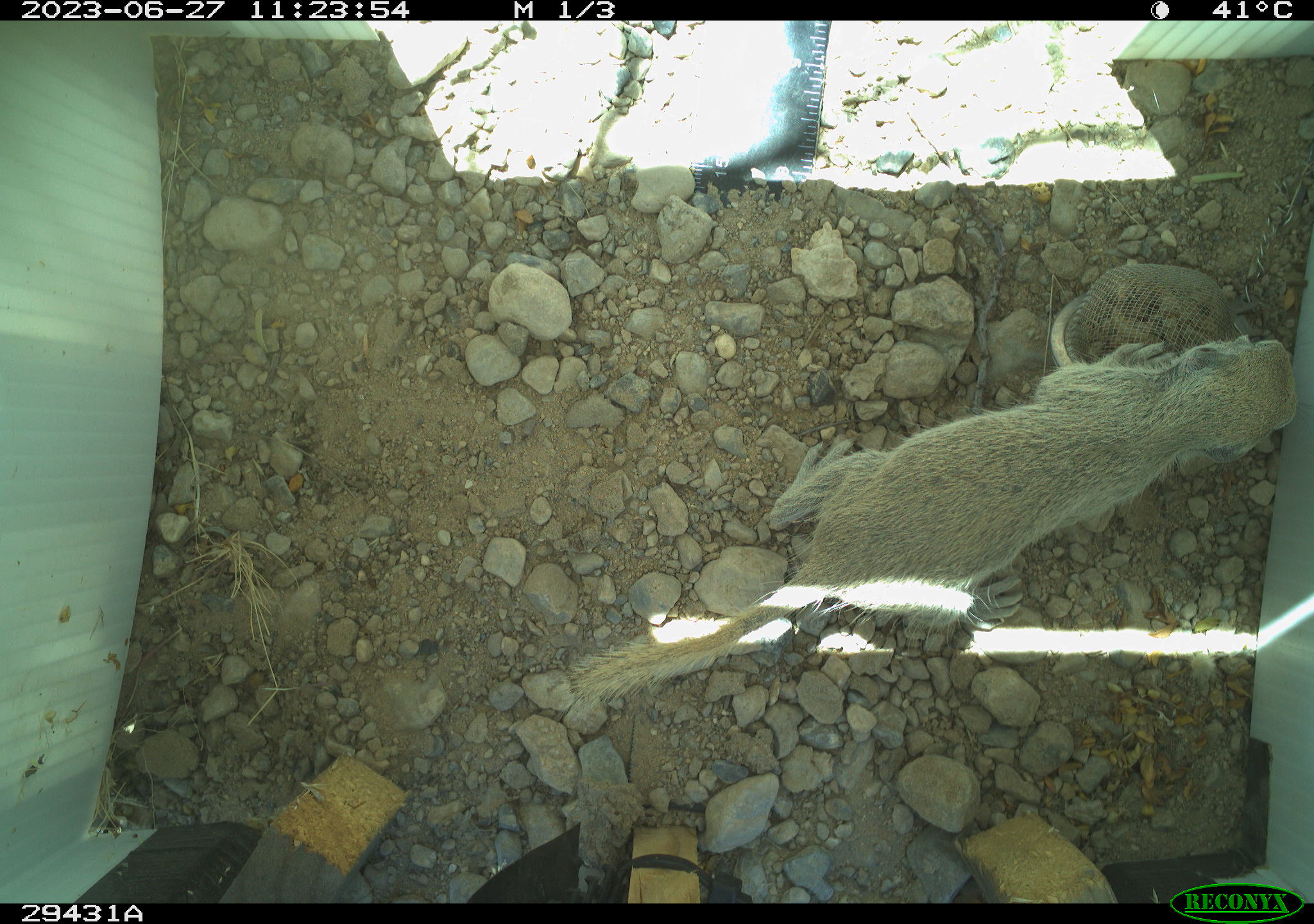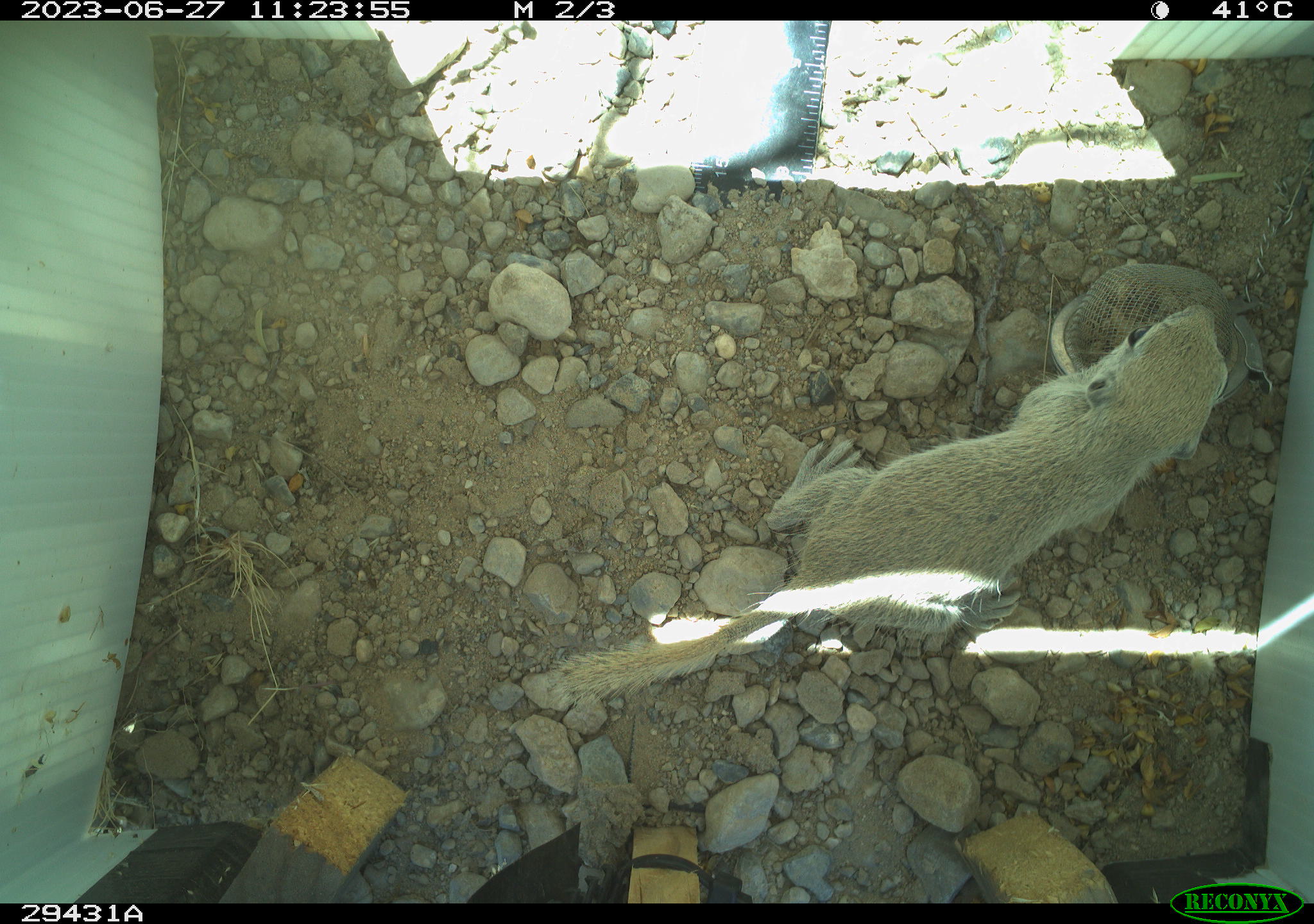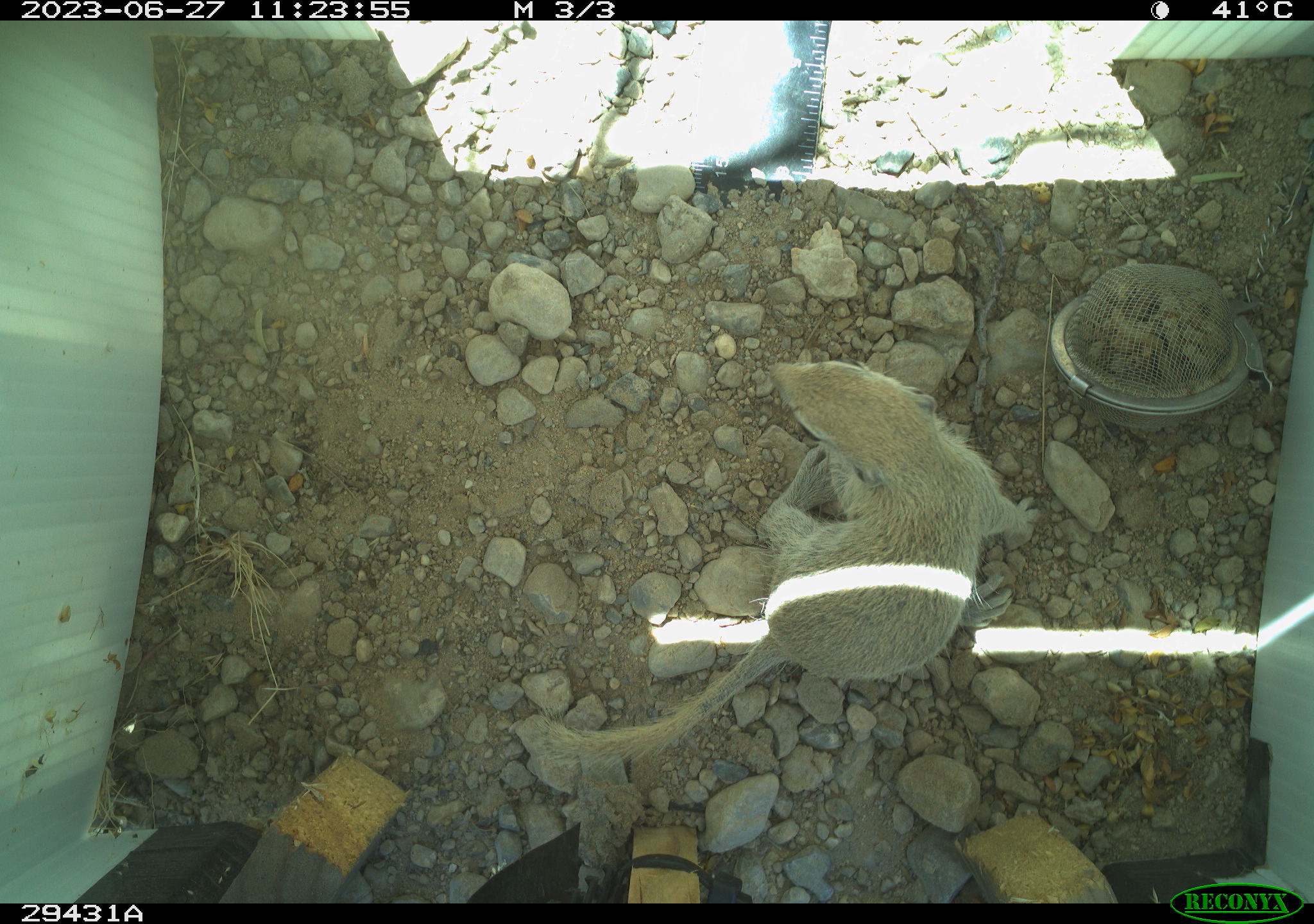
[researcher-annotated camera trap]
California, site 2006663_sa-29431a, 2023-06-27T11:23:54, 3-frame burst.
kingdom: Animalia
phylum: Chordata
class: Mammalia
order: Rodentia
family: Sciuridae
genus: Xerospermophilus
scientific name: Xerospermophilus tereticaudus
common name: round-tailed ground squirrel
Round-tailed ground squirrel (Xerospermophilus tereticaudus).